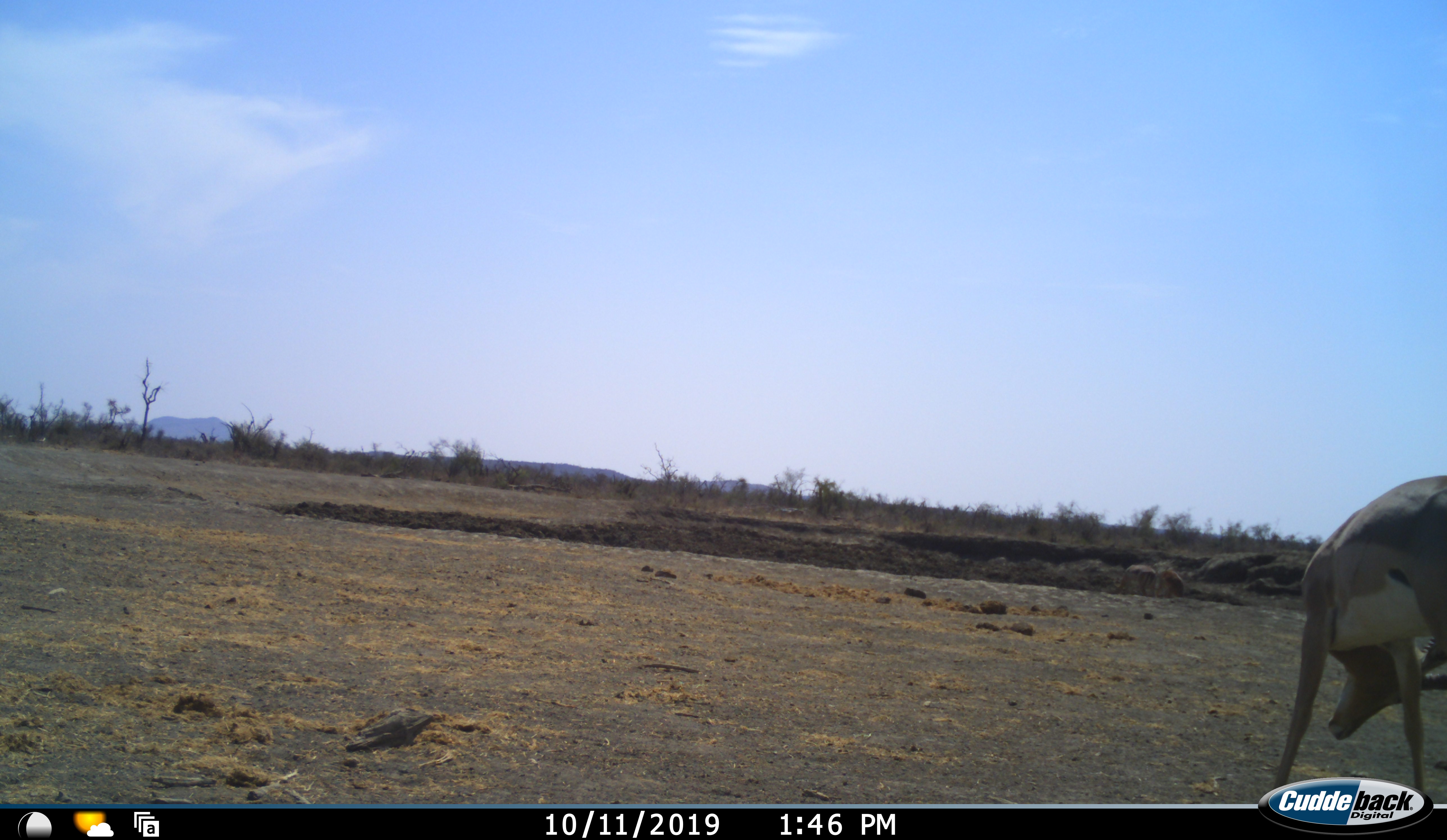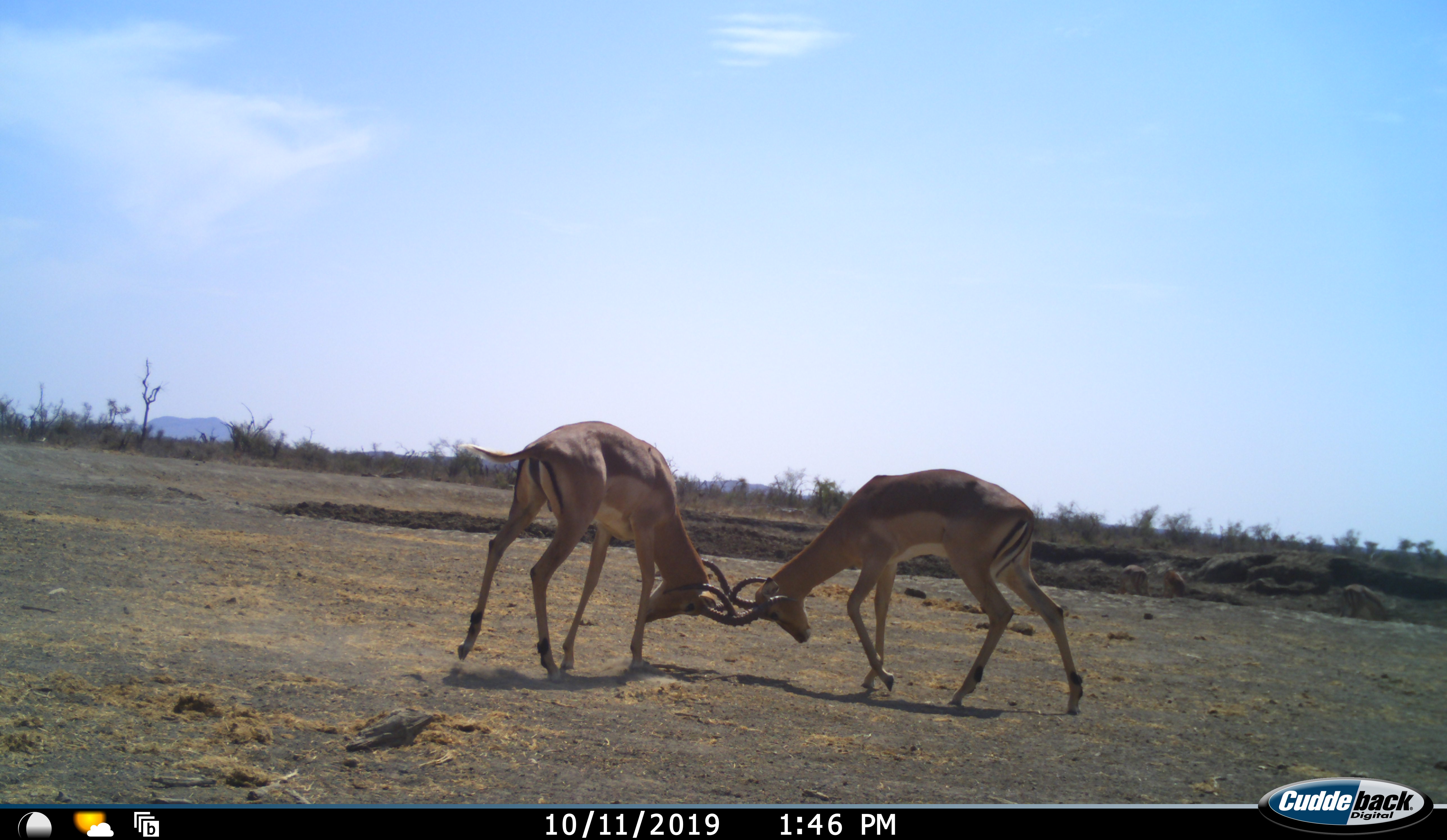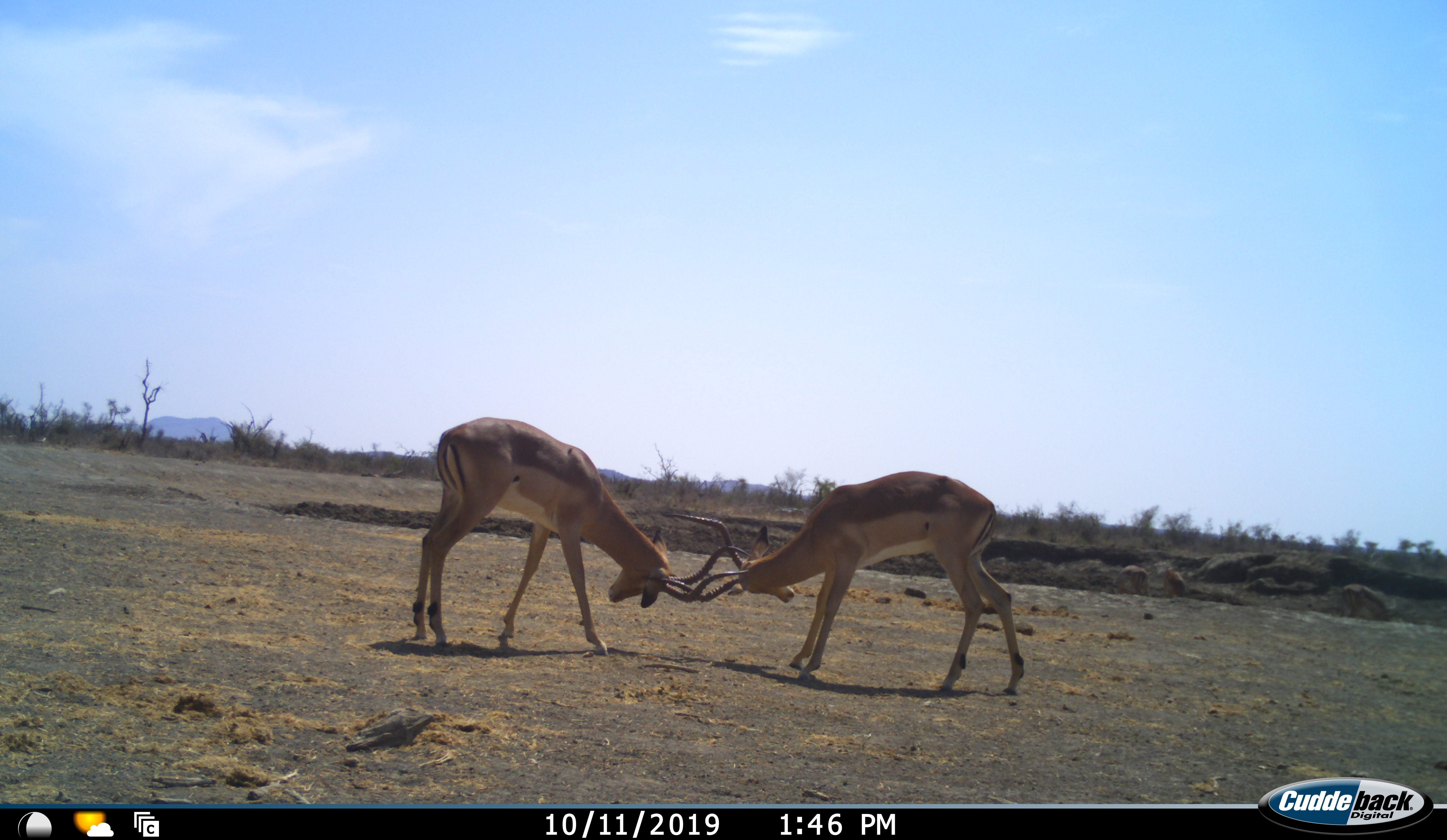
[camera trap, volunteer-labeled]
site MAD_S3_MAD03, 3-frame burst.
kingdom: Animalia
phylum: Chordata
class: Mammalia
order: Artiodactyla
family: Bovidae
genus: Aepyceros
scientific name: Aepyceros melampus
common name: impala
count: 2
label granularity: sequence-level